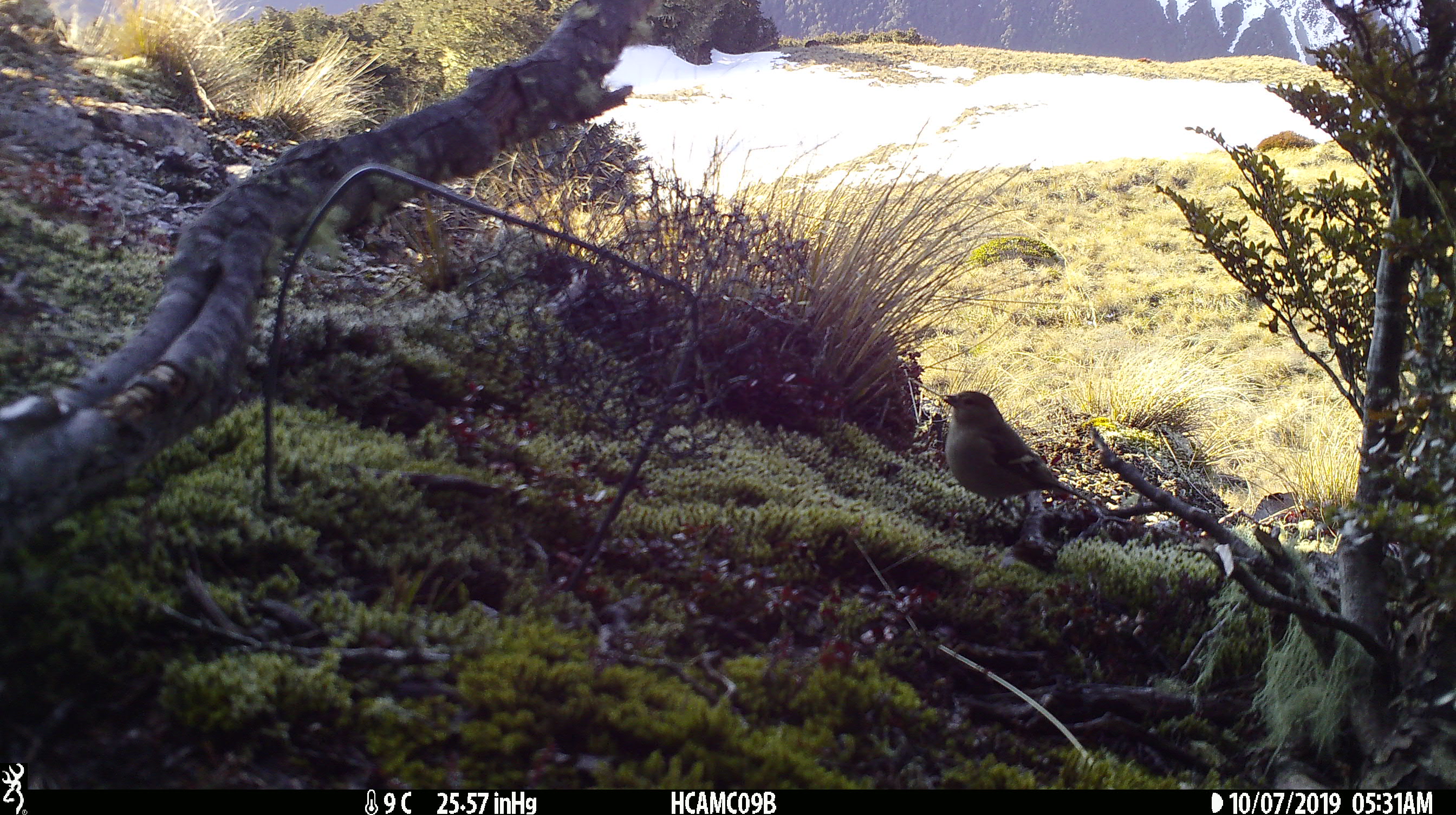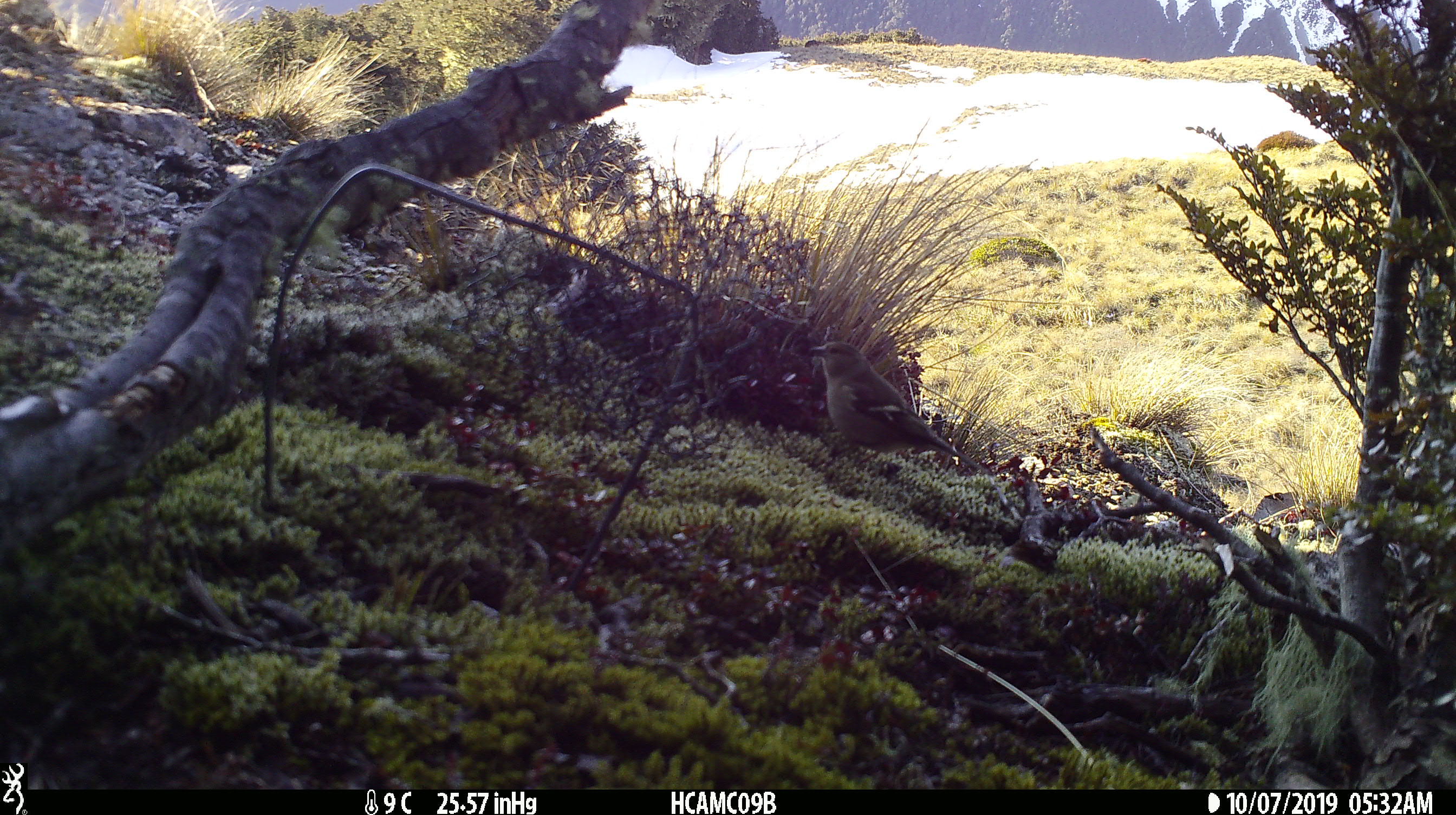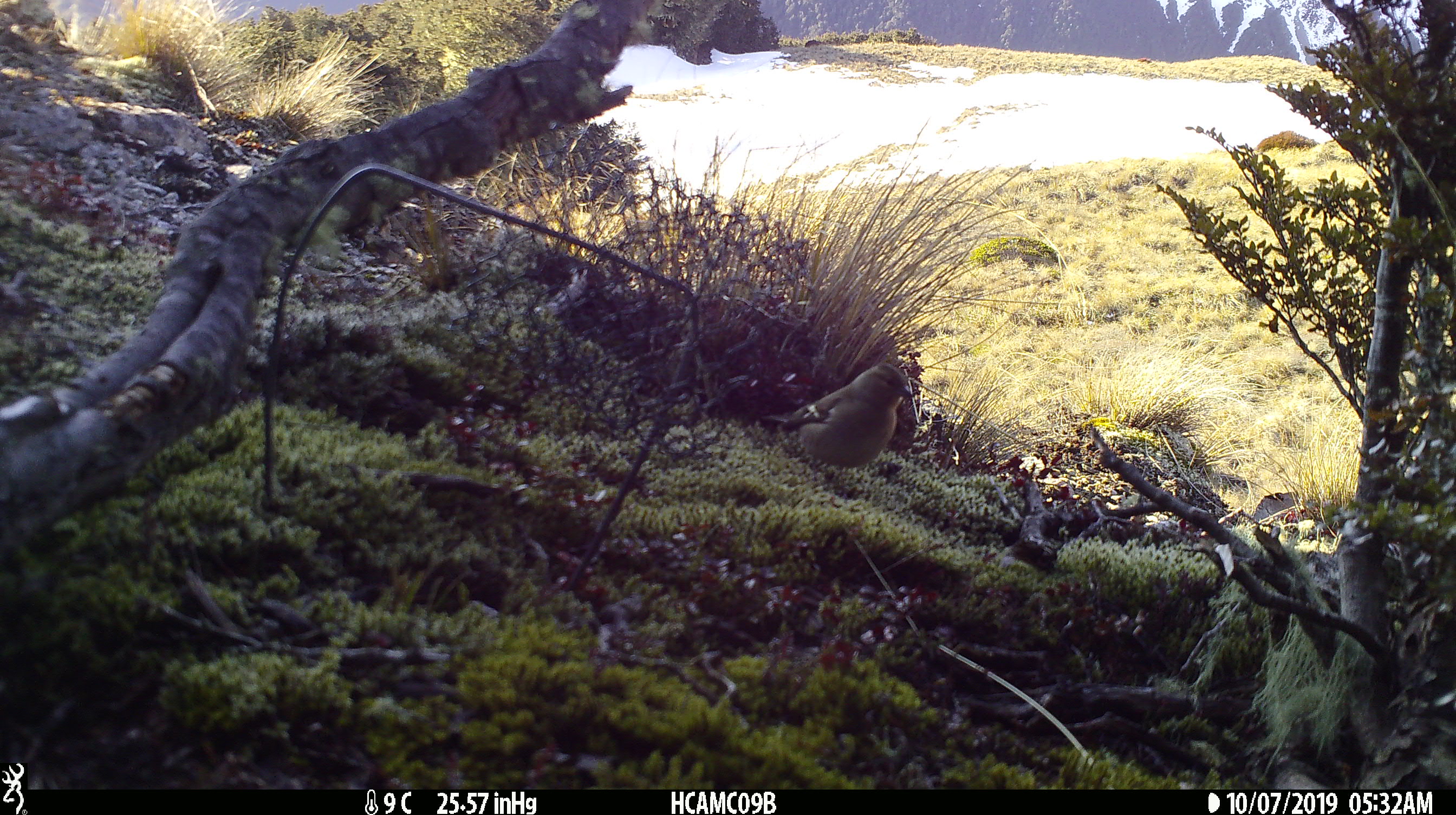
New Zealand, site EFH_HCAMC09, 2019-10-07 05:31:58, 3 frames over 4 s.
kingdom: Animalia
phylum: Chordata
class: Aves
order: Passeriformes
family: Fringillidae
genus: Fringilla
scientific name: Fringilla coelebs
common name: common chaffinch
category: chaffinch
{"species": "chaffinch (common chaffinch) (Fringilla coelebs)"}